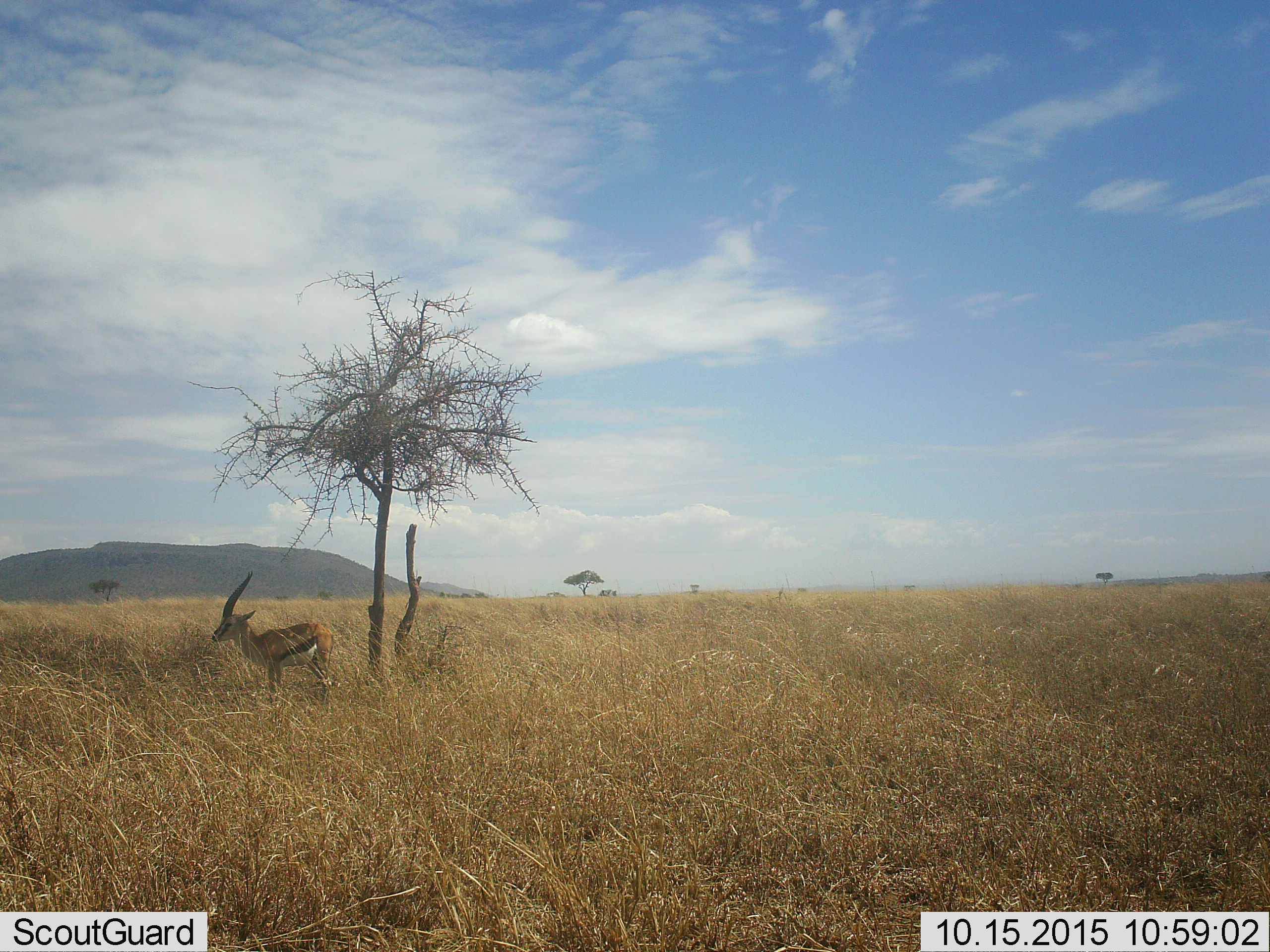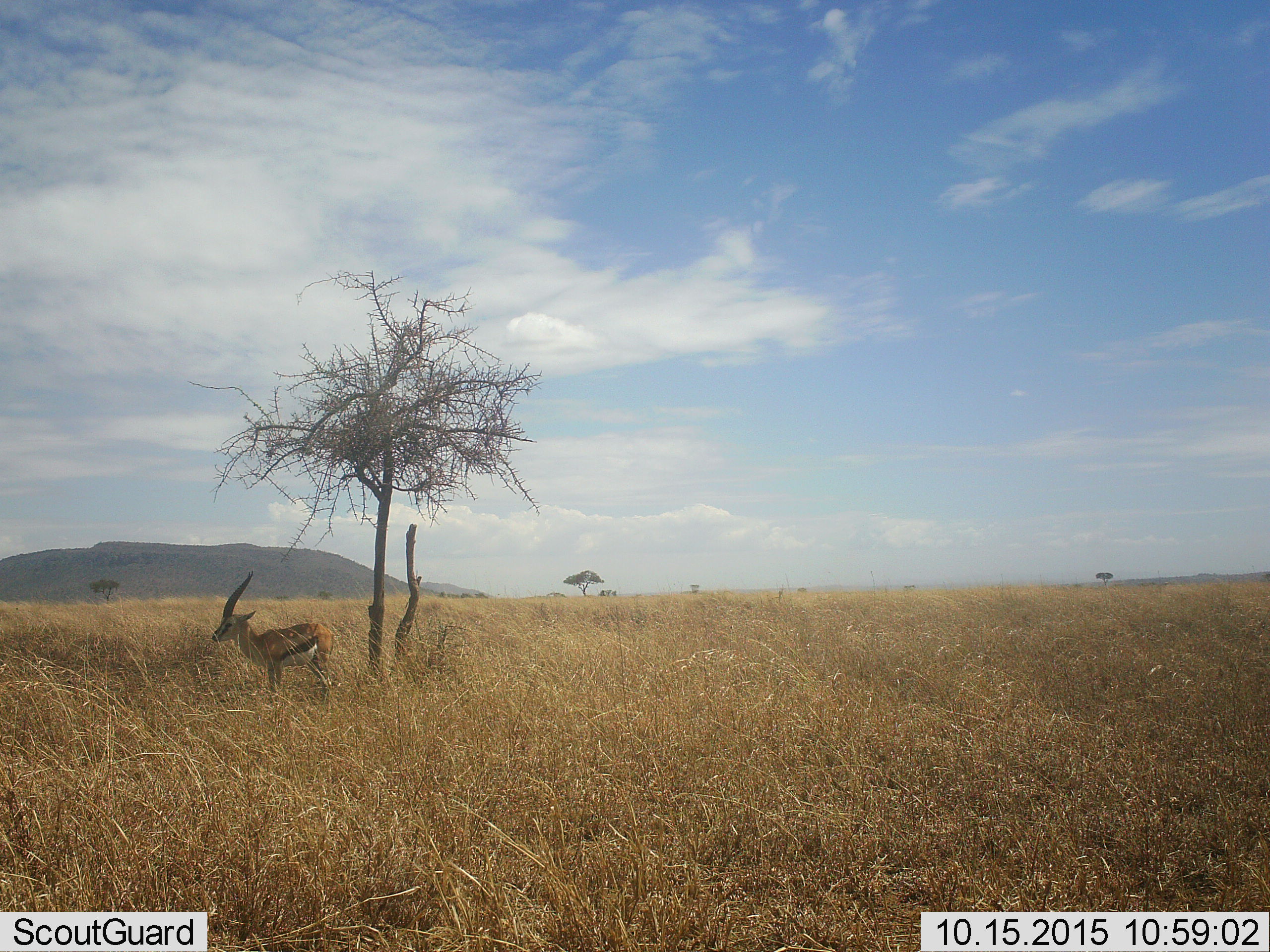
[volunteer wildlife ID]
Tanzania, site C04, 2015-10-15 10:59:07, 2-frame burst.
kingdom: Animalia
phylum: Chordata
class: Mammalia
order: Artiodactyla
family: Bovidae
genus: Eudorcas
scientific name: Eudorcas thomsonii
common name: thomson's gazelle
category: gazellethomsons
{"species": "gazellethomsons (thomson's gazelle) (Eudorcas thomsonii)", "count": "1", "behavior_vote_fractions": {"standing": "100%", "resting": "0%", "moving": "0%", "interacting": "0%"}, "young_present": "0%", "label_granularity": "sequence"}